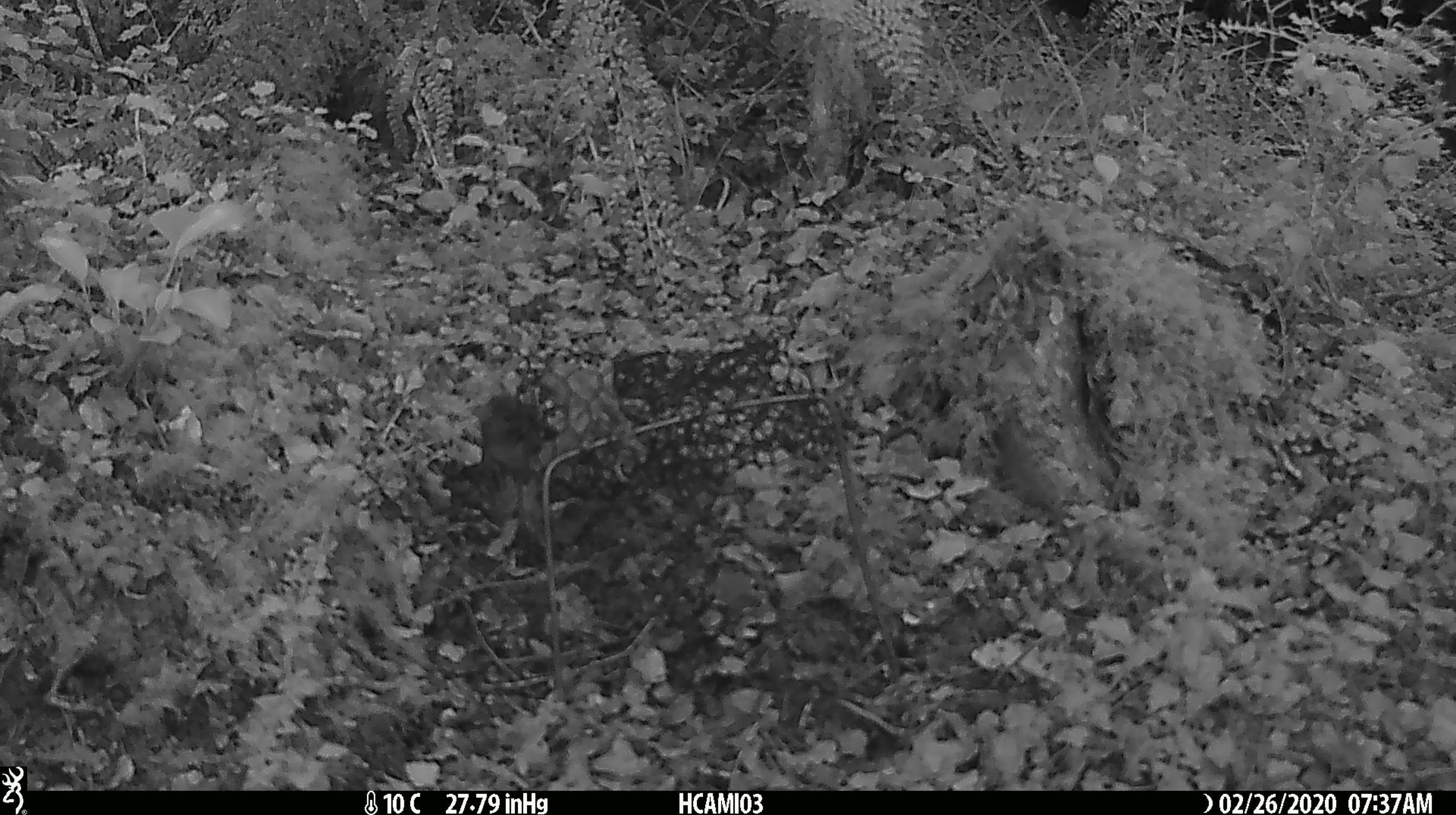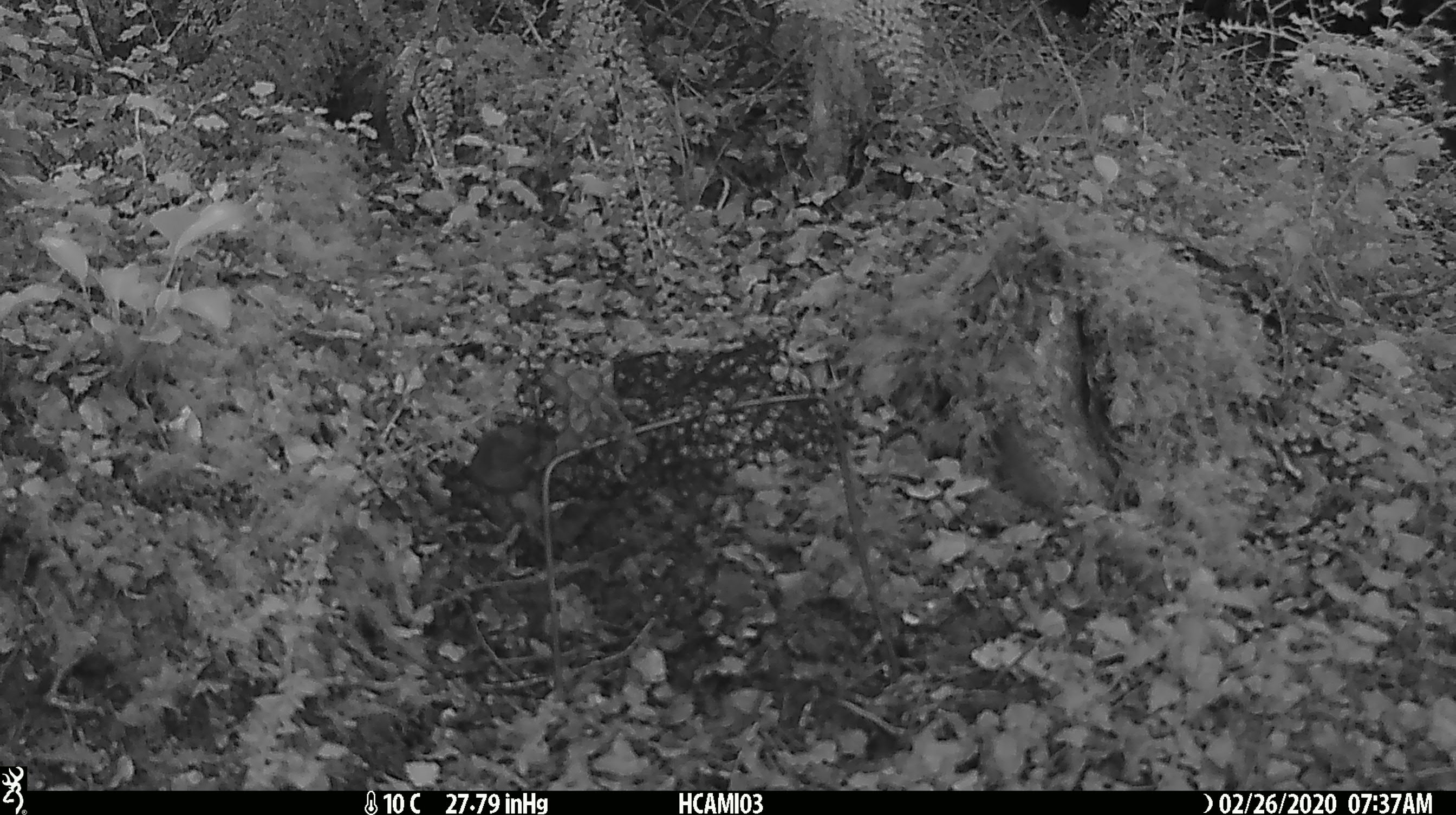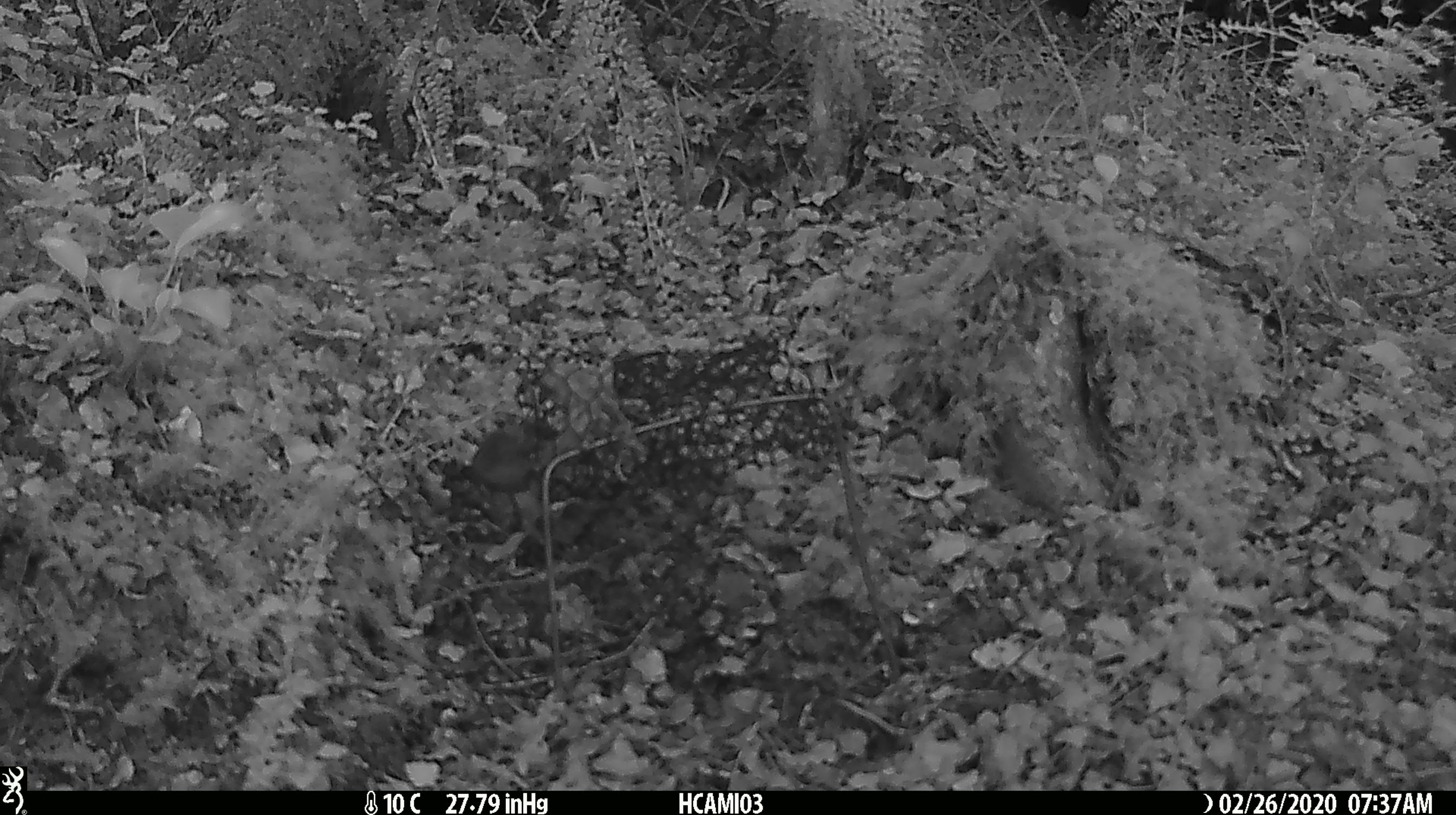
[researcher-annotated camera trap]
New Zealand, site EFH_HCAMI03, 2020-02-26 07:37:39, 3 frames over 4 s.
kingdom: Animalia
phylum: Chordata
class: Mammalia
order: Rodentia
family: Muridae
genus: Mus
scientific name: Mus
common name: mouse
Mouse (Mus).